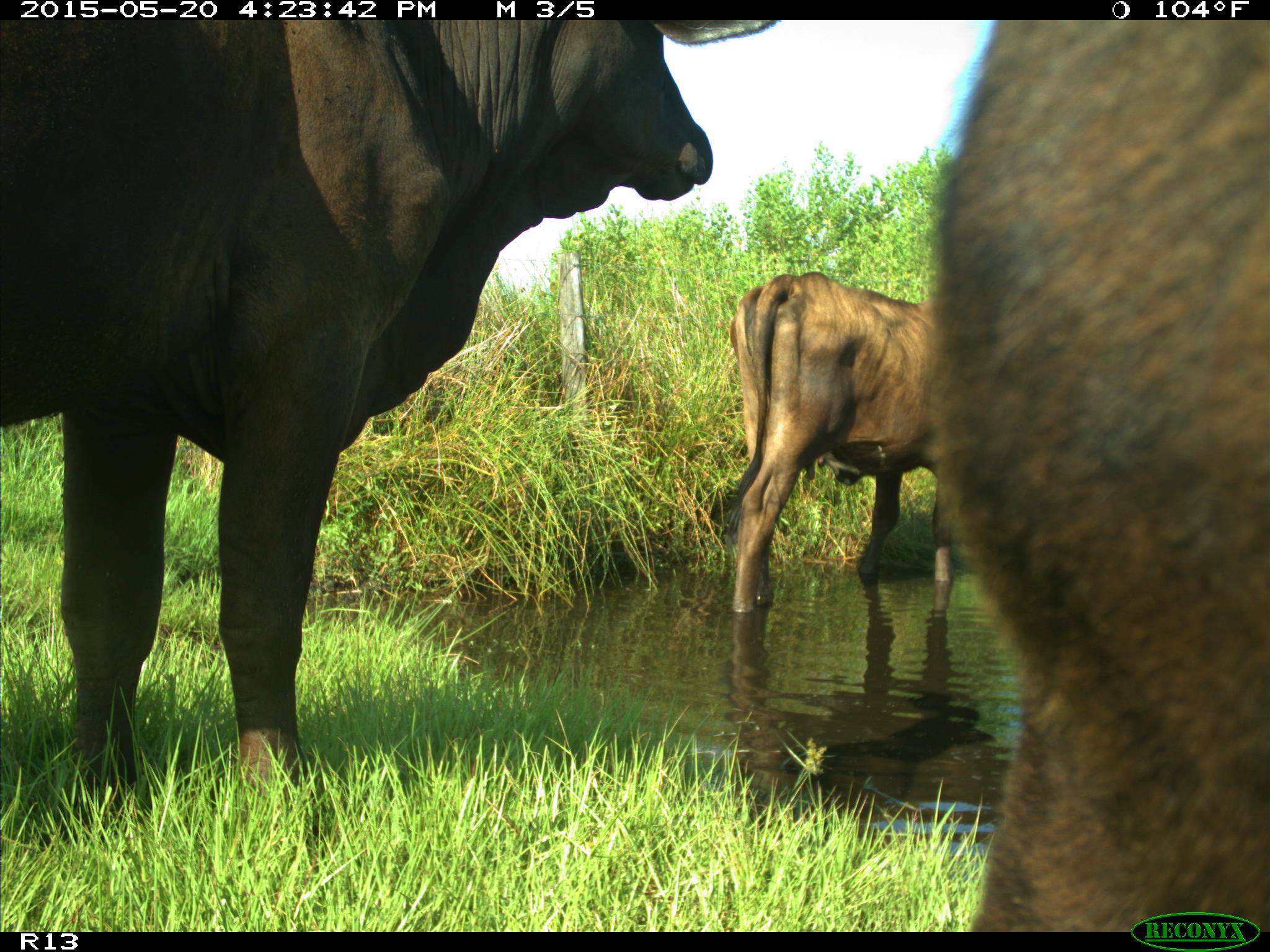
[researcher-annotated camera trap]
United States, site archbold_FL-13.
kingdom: Animalia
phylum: Chordata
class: Mammalia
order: Artiodactyla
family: Bovidae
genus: Bos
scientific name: Bos taurus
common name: domestic cow